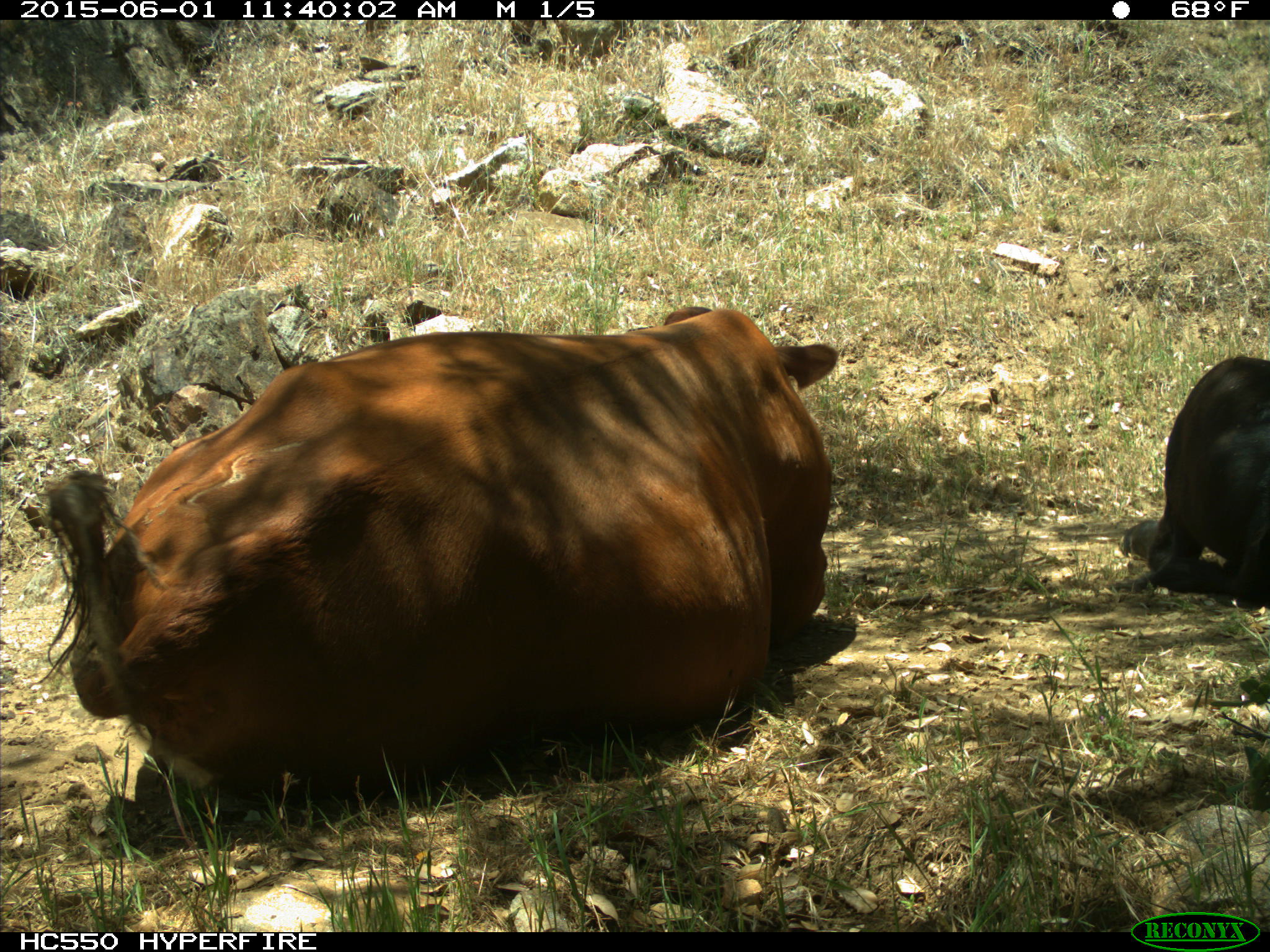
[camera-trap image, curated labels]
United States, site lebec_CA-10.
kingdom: Animalia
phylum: Chordata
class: Mammalia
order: Artiodactyla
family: Bovidae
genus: Bos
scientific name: Bos taurus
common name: domestic cow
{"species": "Bos taurus (domestic cow)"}